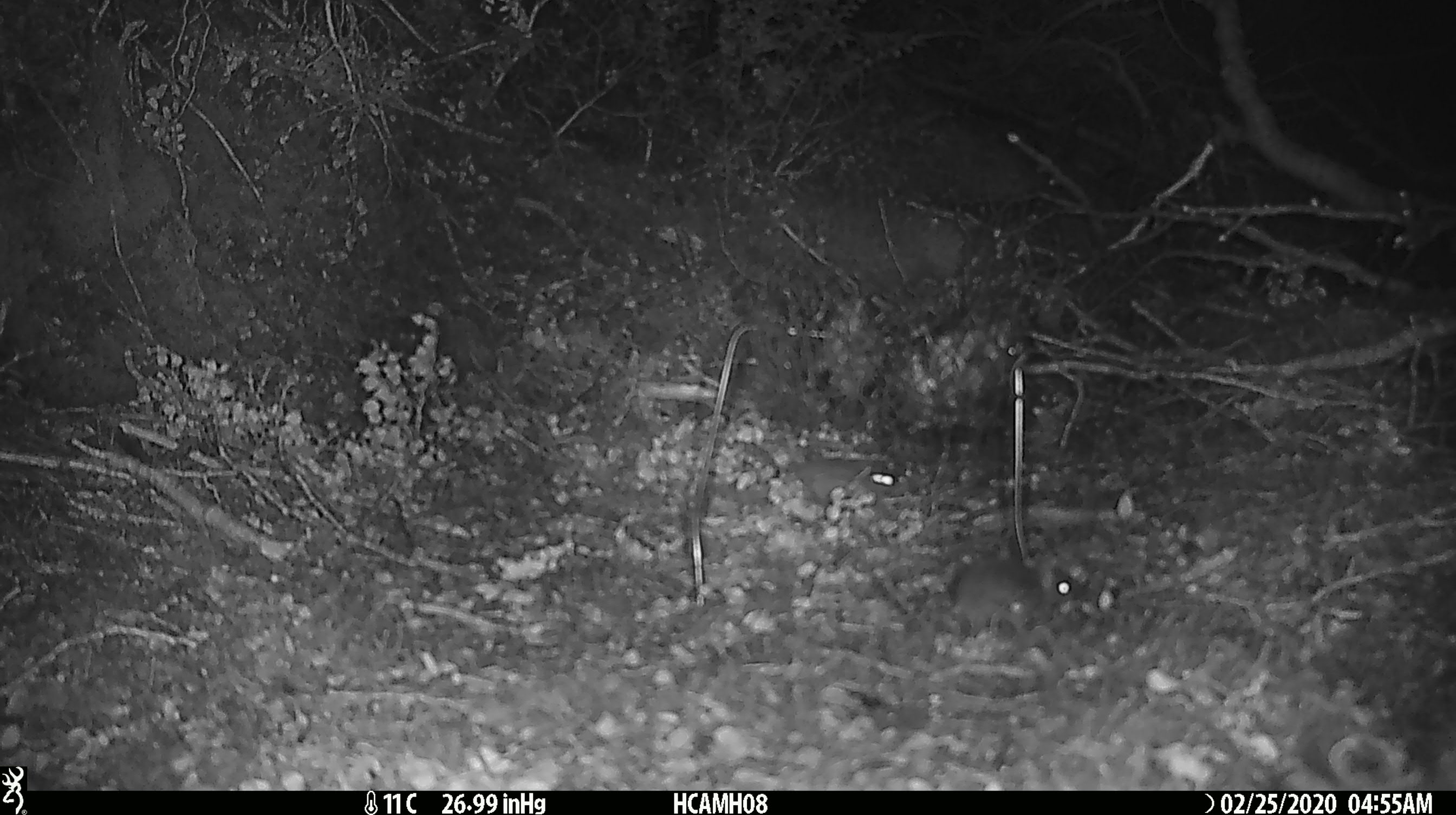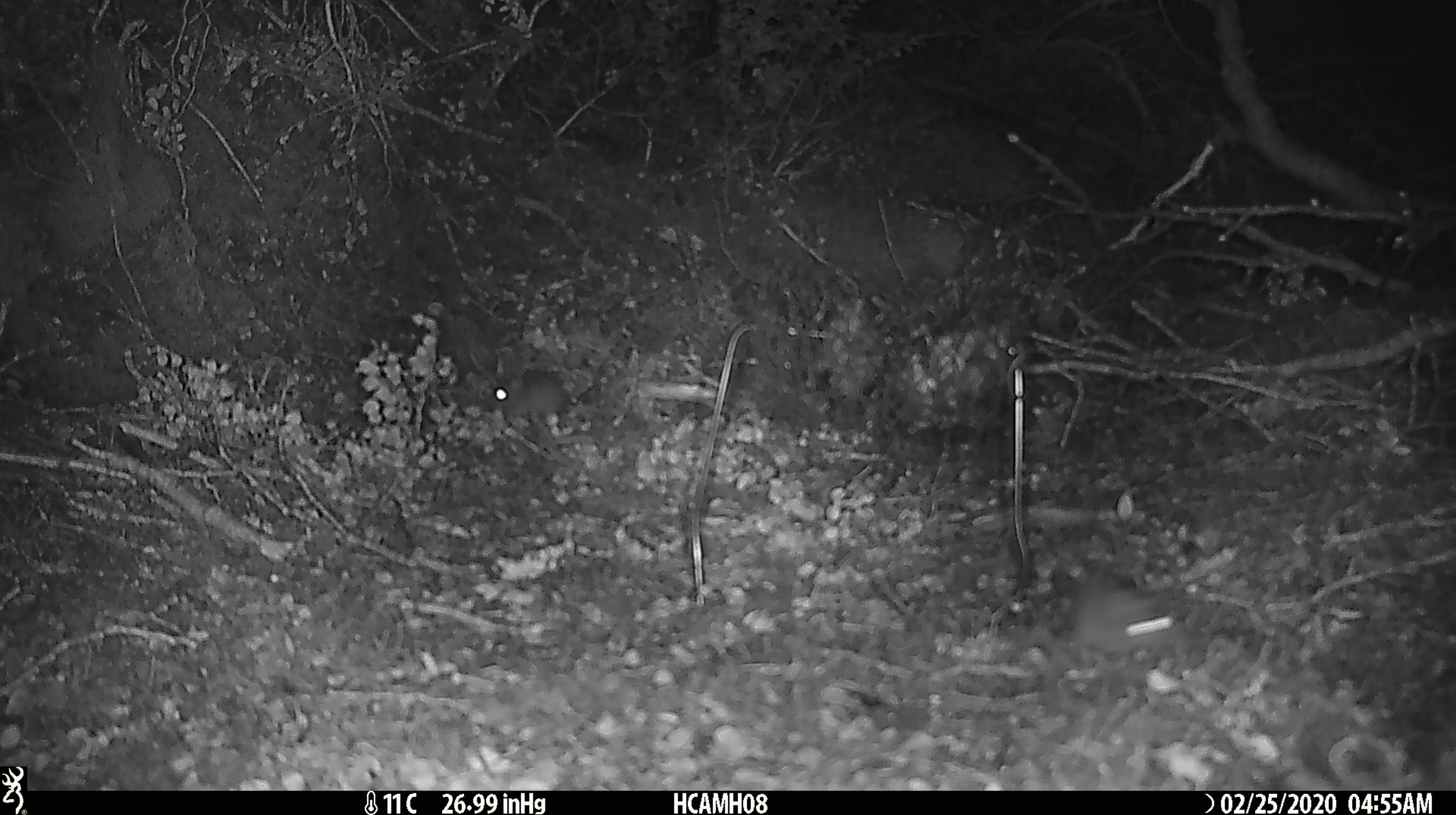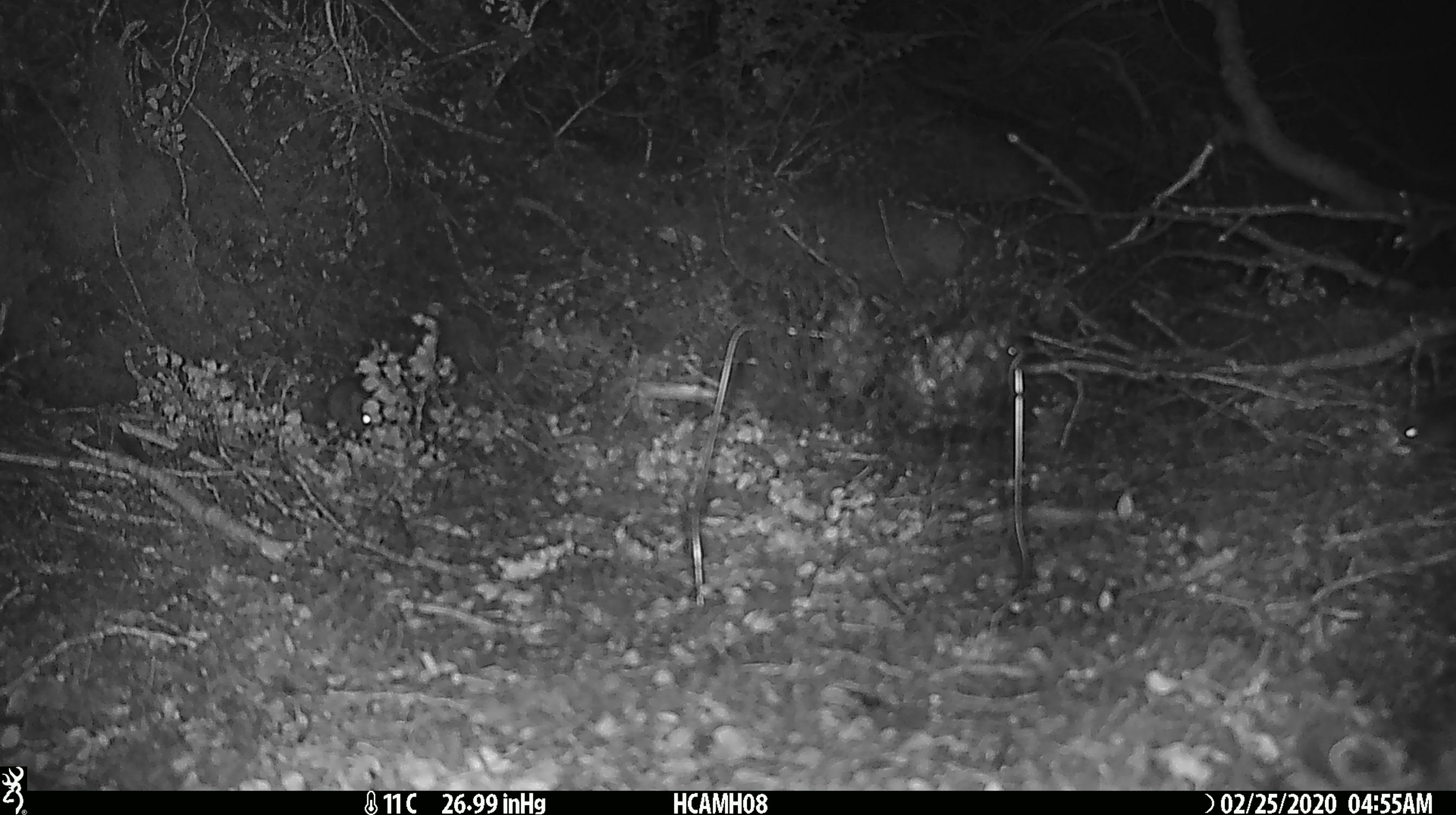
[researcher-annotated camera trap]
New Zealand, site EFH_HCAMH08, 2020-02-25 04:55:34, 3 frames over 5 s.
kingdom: Animalia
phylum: Chordata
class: Mammalia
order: Rodentia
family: Muridae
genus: Mus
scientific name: Mus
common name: mouse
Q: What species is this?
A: Mouse (Mus).